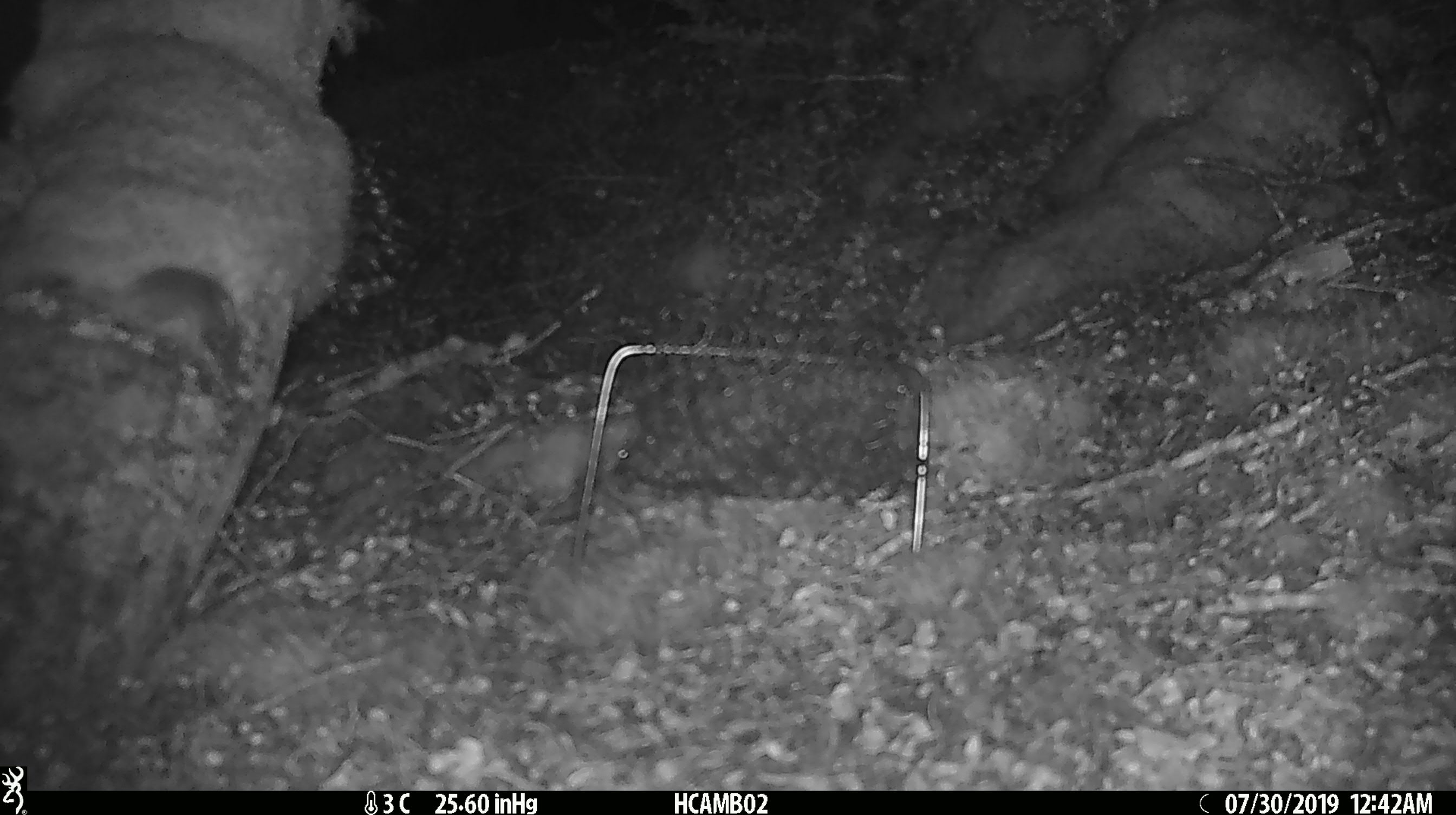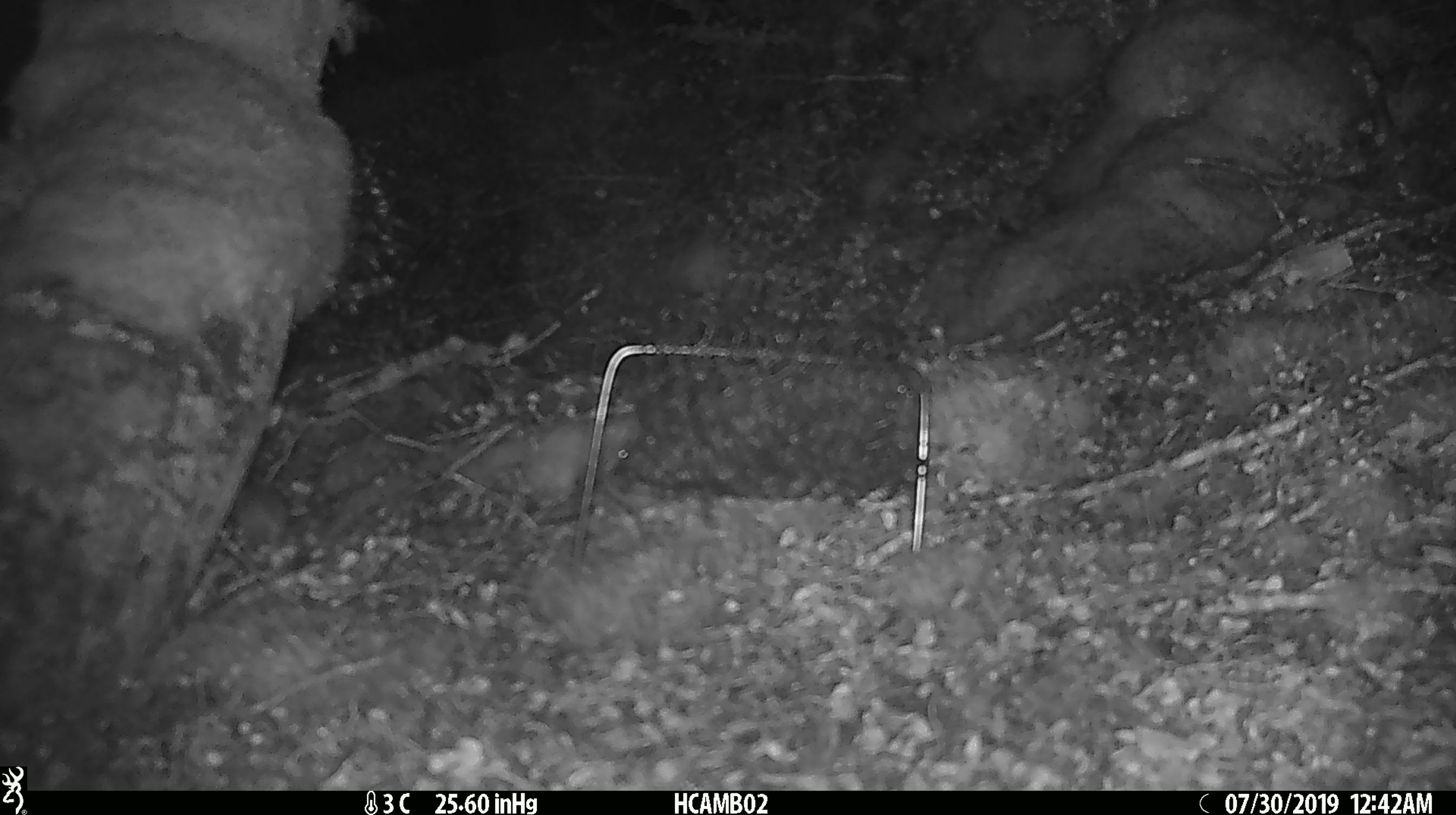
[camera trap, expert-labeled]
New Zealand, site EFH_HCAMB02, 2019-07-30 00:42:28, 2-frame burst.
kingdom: Animalia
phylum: Chordata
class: Mammalia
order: Rodentia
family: Muridae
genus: Mus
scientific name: Mus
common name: mouse